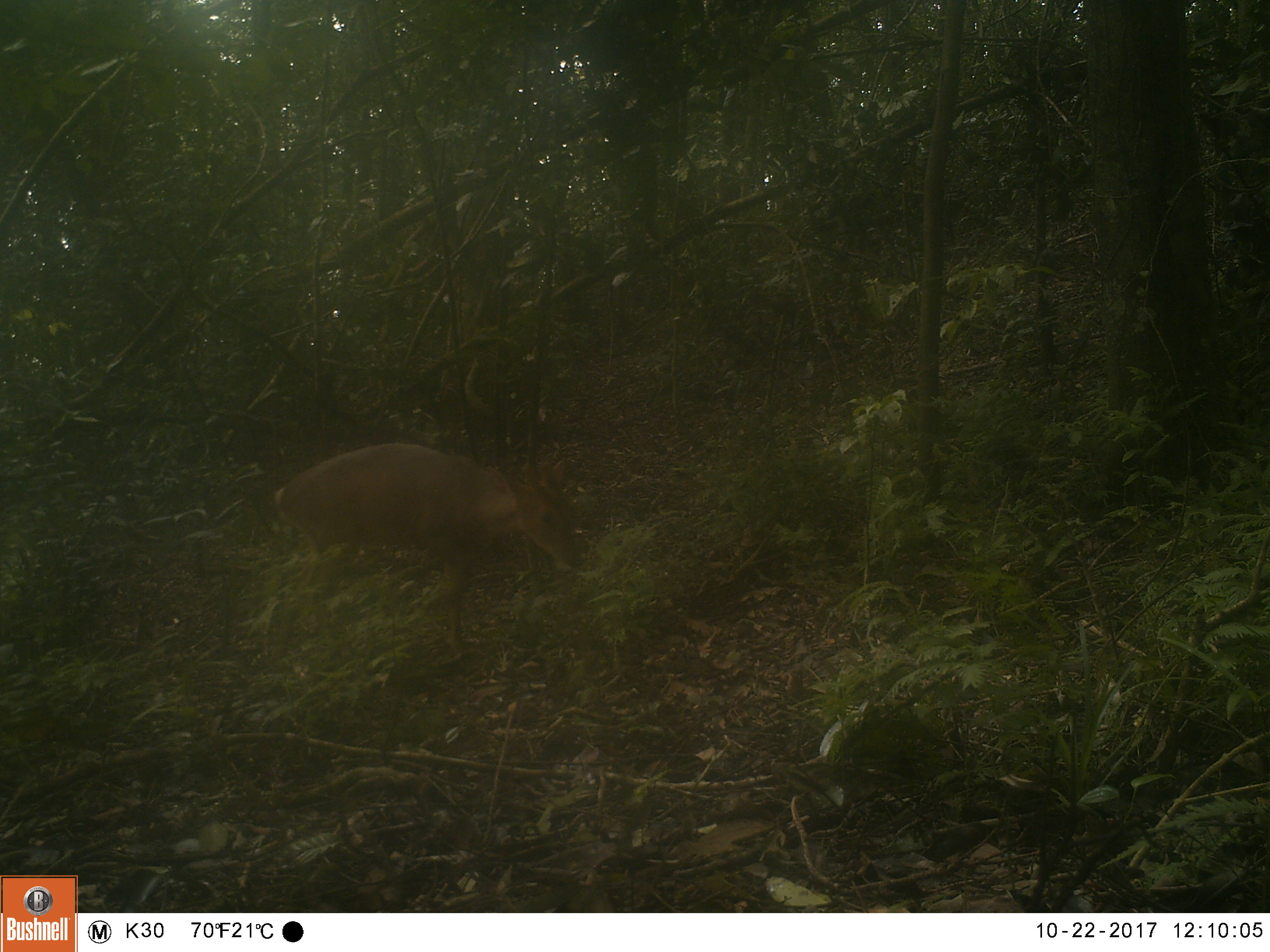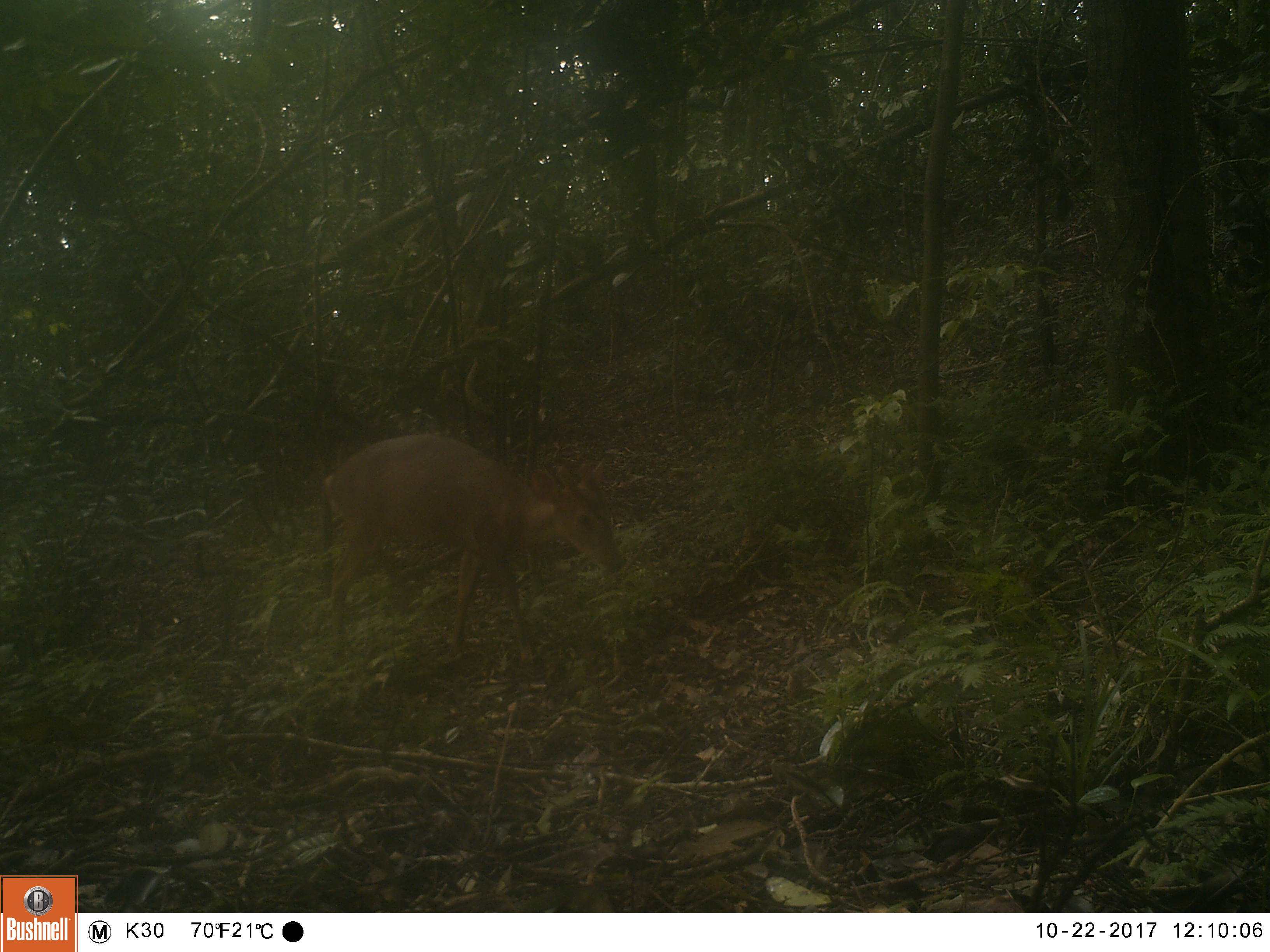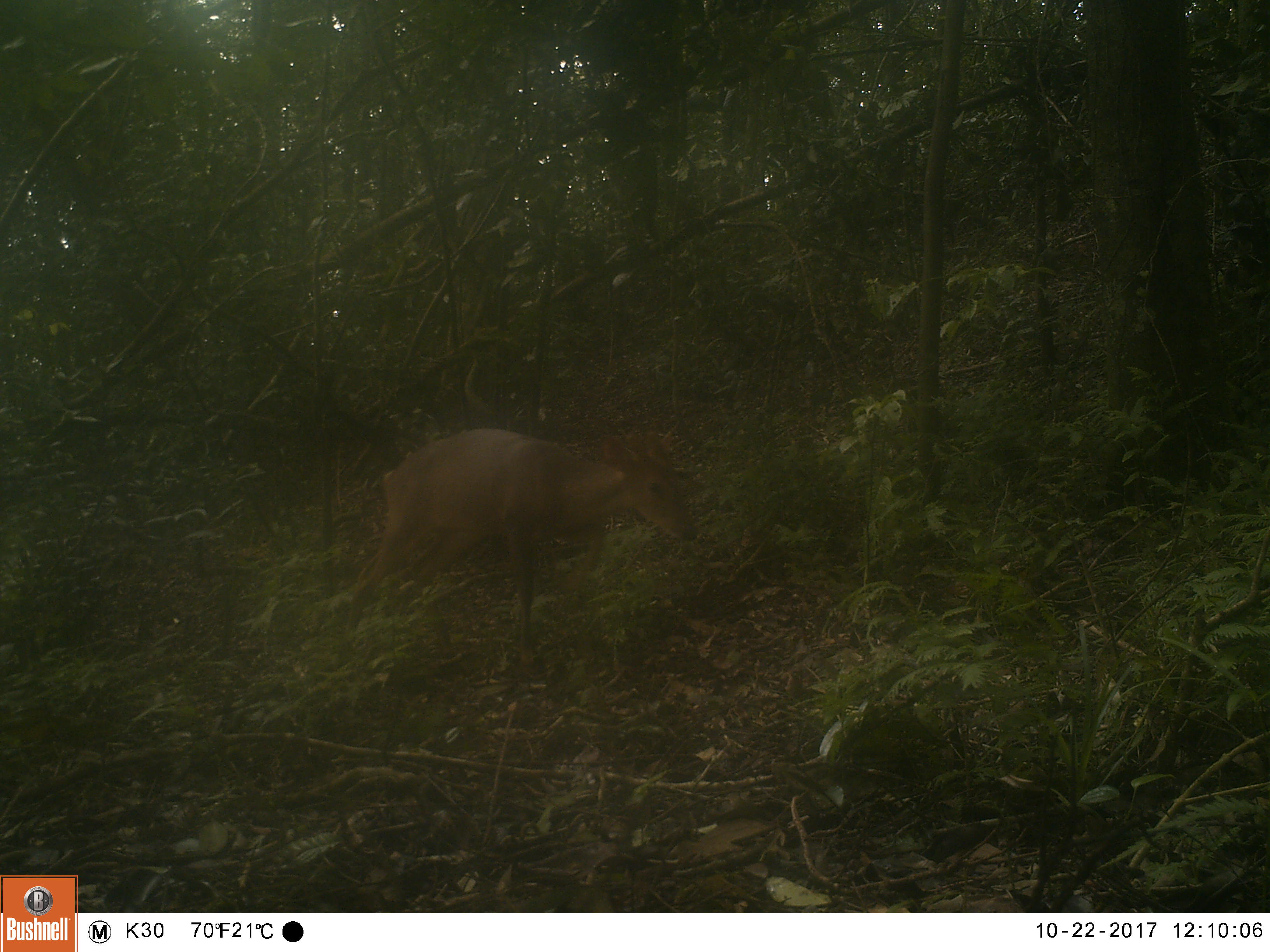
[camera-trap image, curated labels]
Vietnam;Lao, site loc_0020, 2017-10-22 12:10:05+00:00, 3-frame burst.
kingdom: Animalia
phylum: Chordata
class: Mammalia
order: Artiodactyla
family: Cervidae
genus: Muntiacus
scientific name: Muntiacus vuquangensis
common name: large-antlered muntjac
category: large antlered muntjac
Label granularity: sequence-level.